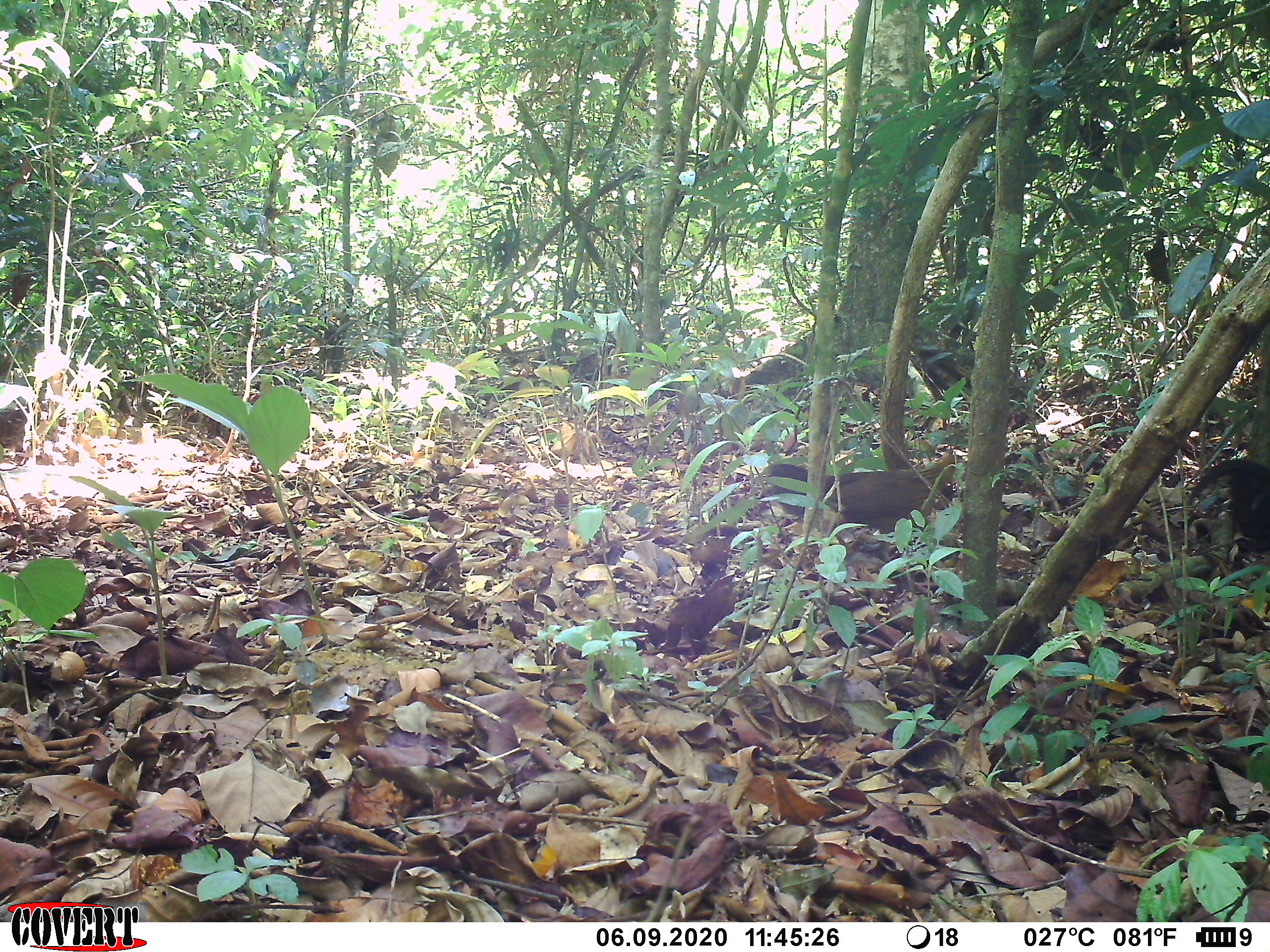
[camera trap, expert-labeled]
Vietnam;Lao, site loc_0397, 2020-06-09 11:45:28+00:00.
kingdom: Animalia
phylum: Chordata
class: Aves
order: Galliformes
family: Phasianidae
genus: Gallus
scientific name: Gallus gallus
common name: red junglefowl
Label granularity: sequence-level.